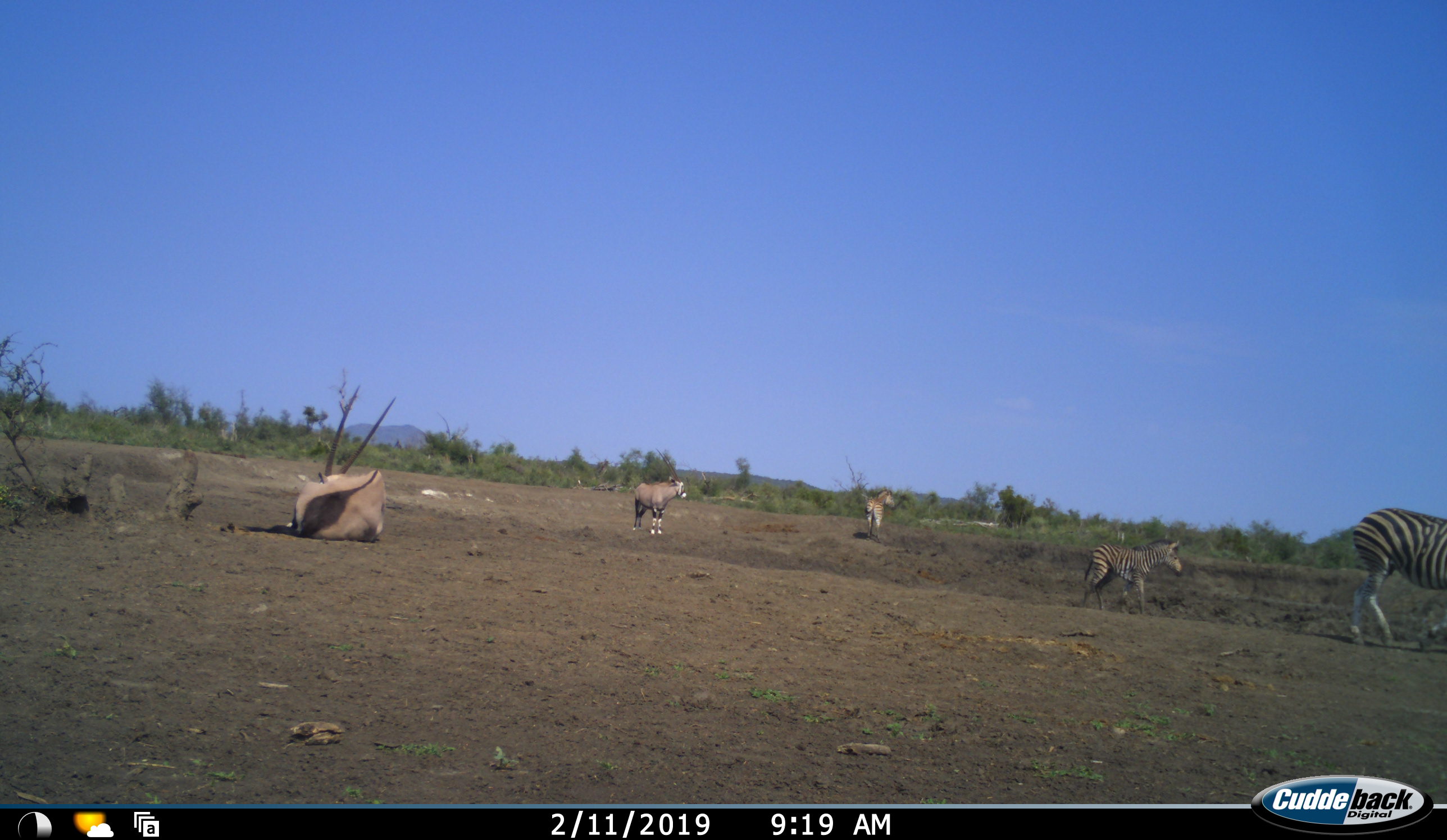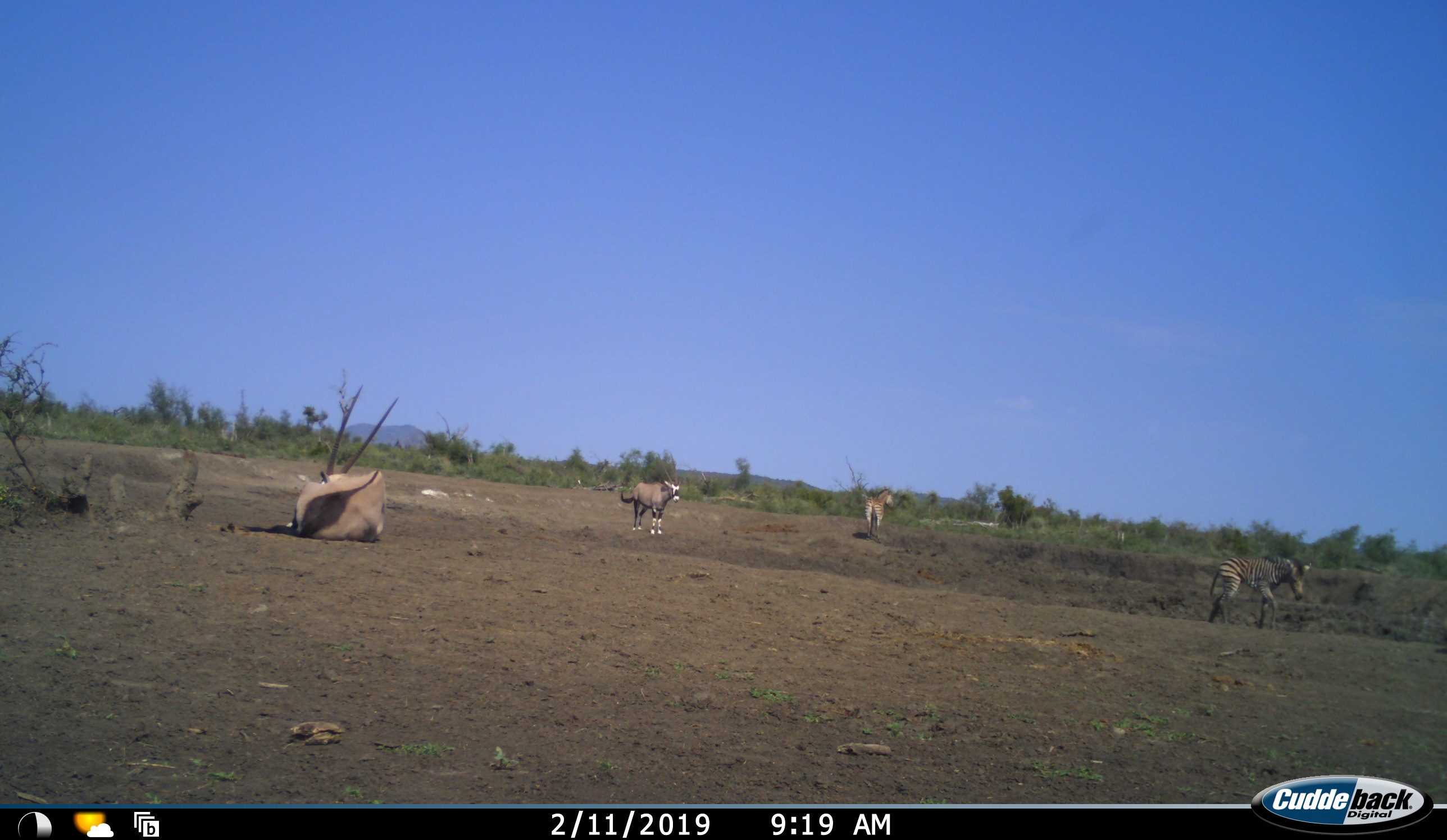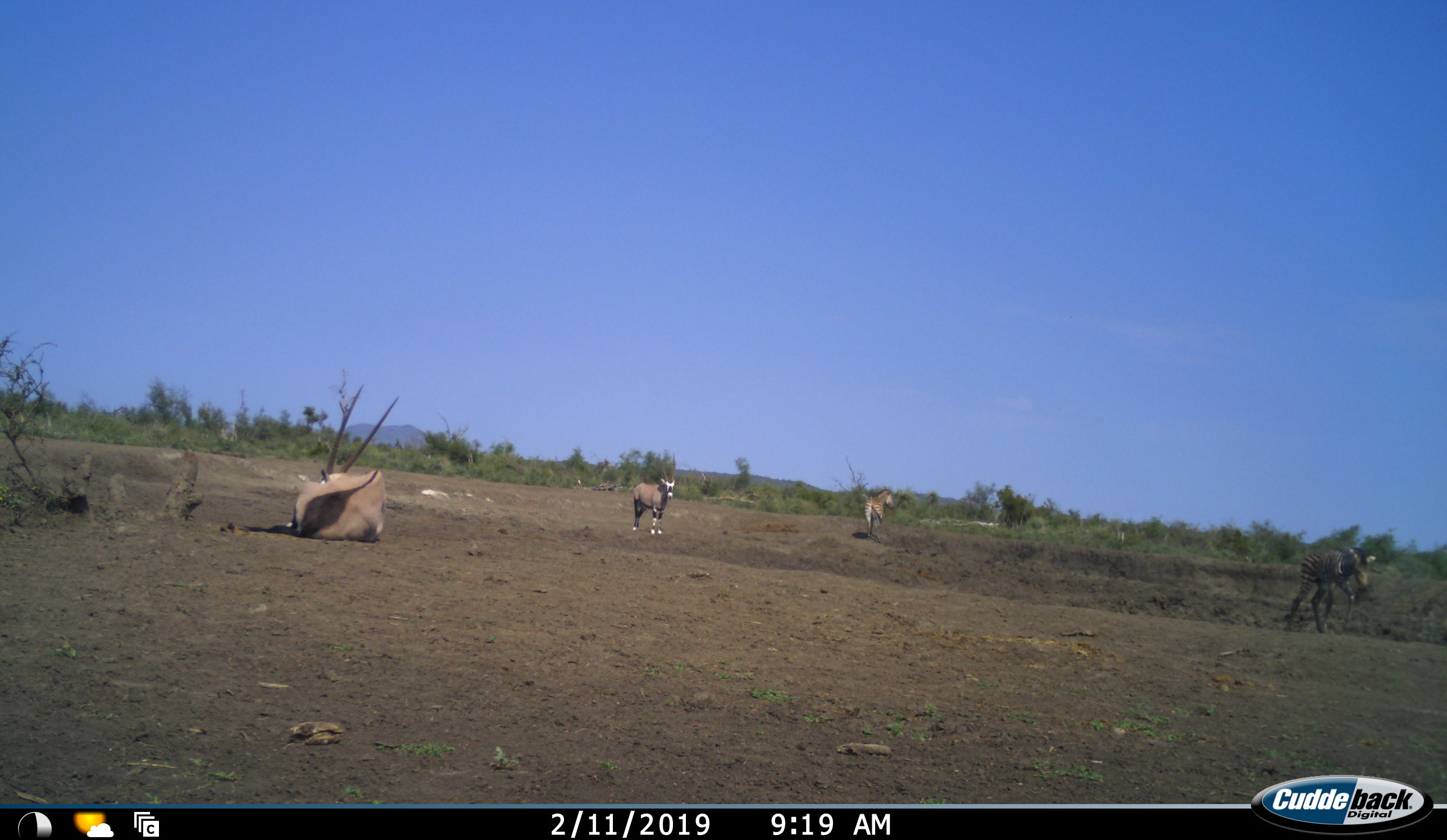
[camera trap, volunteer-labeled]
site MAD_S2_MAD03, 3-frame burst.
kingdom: Animalia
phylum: Chordata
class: Mammalia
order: Perissodactyla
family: Equidae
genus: Equus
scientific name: Equus quagga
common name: plains zebra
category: zebraplains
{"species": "zebraplains (plains zebra) (Equus quagga)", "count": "3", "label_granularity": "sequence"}